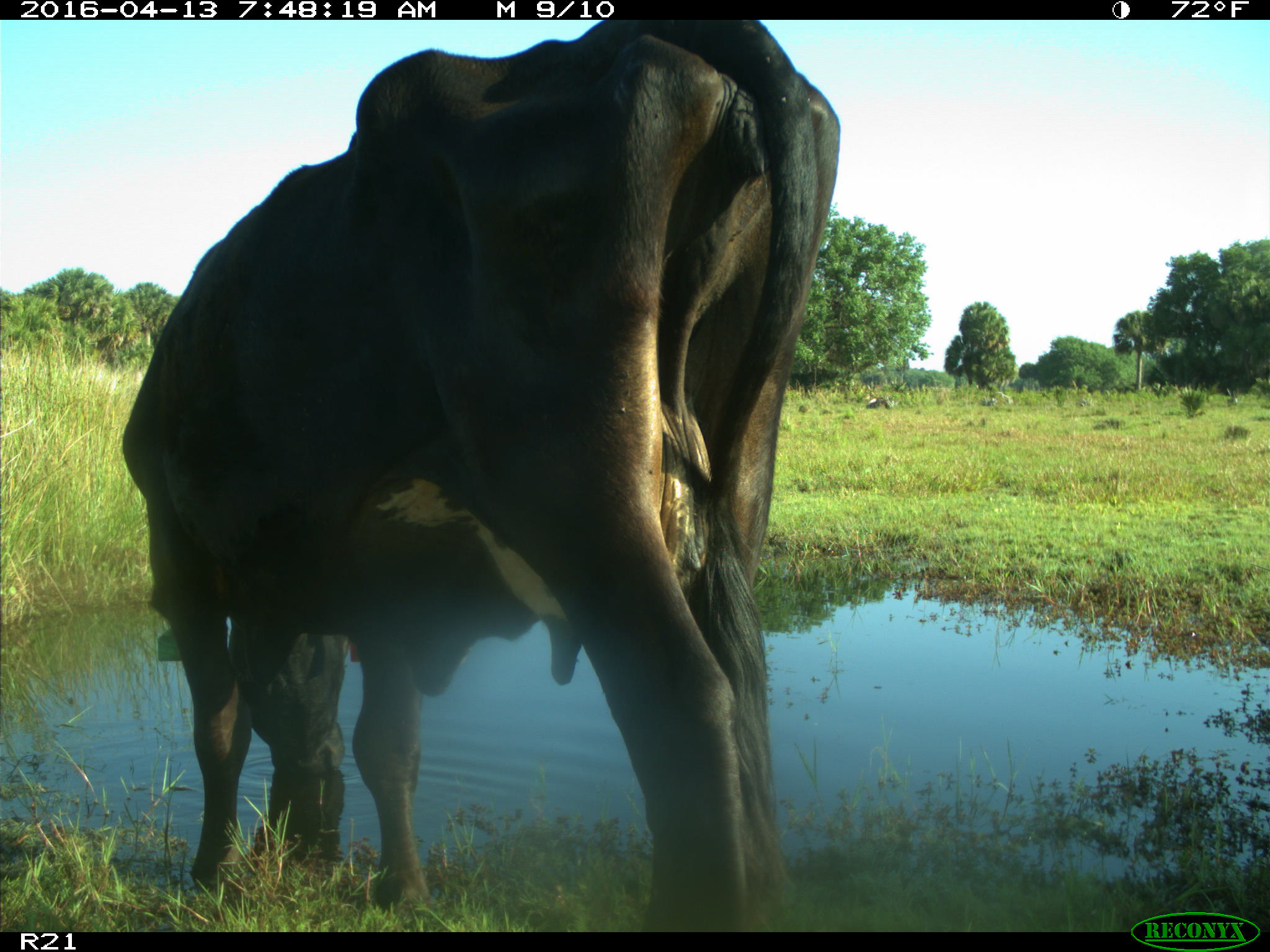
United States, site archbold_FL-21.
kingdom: Animalia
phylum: Chordata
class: Mammalia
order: Artiodactyla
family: Bovidae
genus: Bos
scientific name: Bos taurus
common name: domestic cow